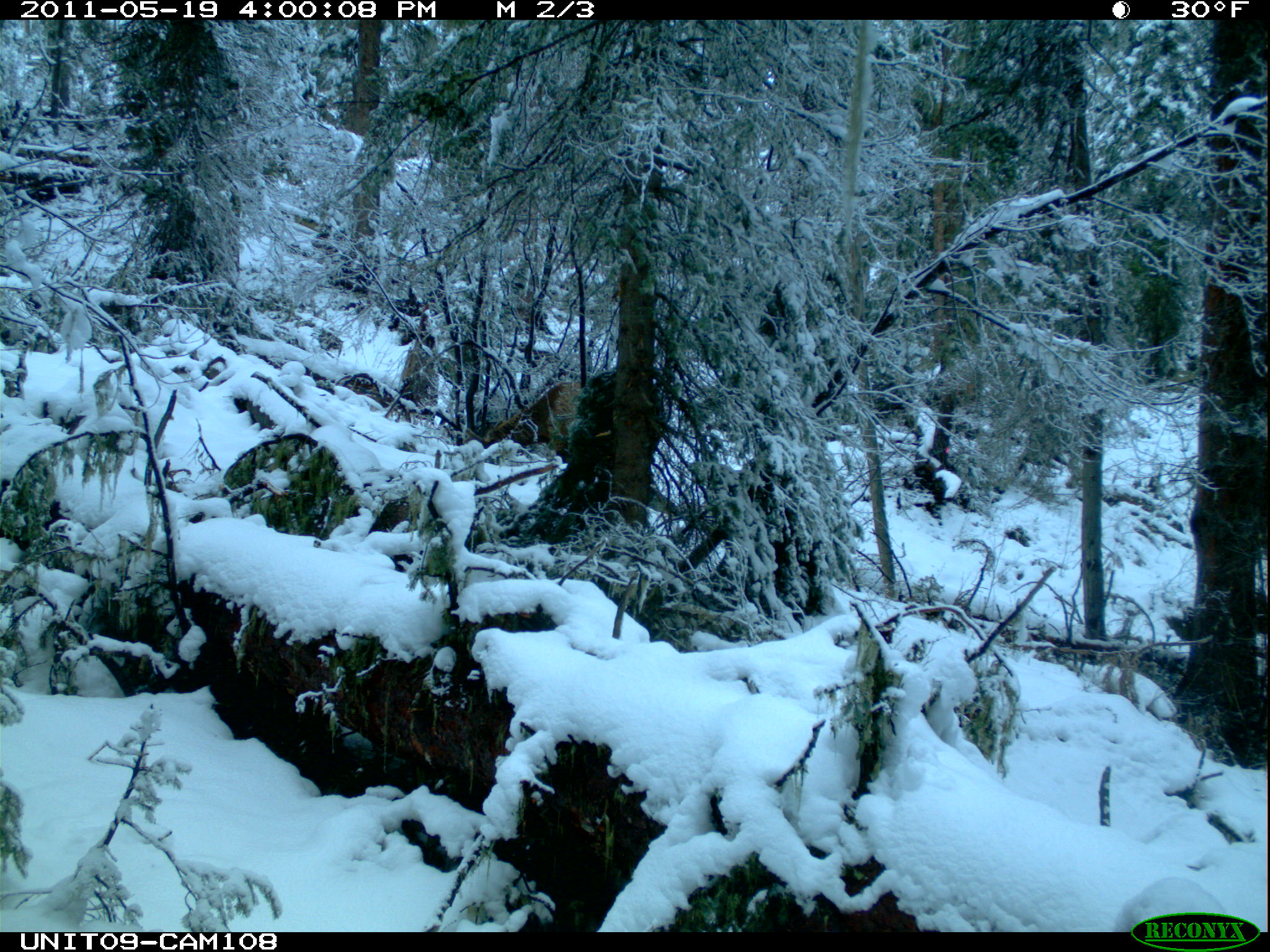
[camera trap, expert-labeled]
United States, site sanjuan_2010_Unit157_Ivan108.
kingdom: Animalia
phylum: Chordata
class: Mammalia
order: Artiodactyla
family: Cervidae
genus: Cervus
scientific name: Cervus elaphus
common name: red deer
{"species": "Cervus elaphus (red deer)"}